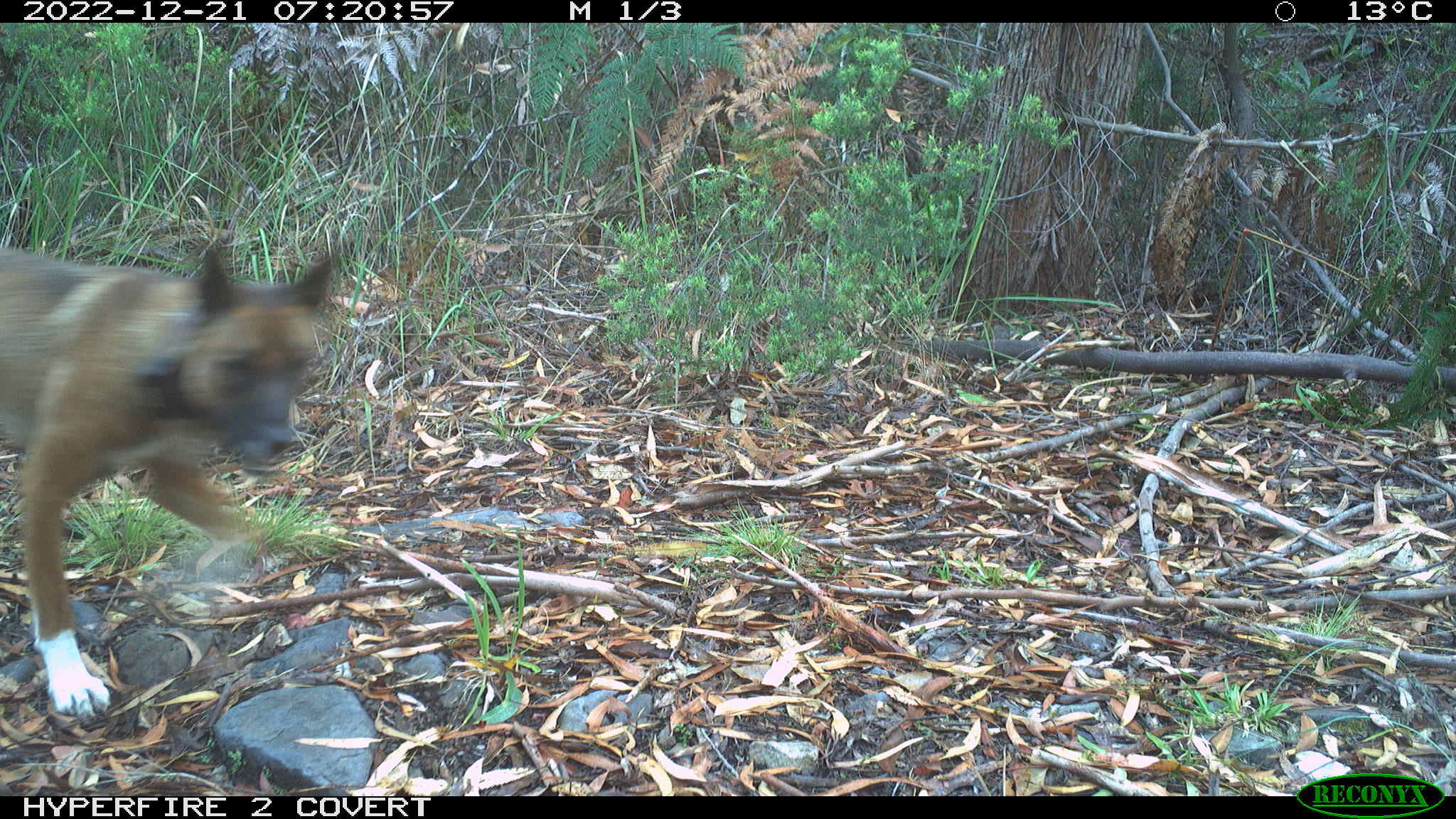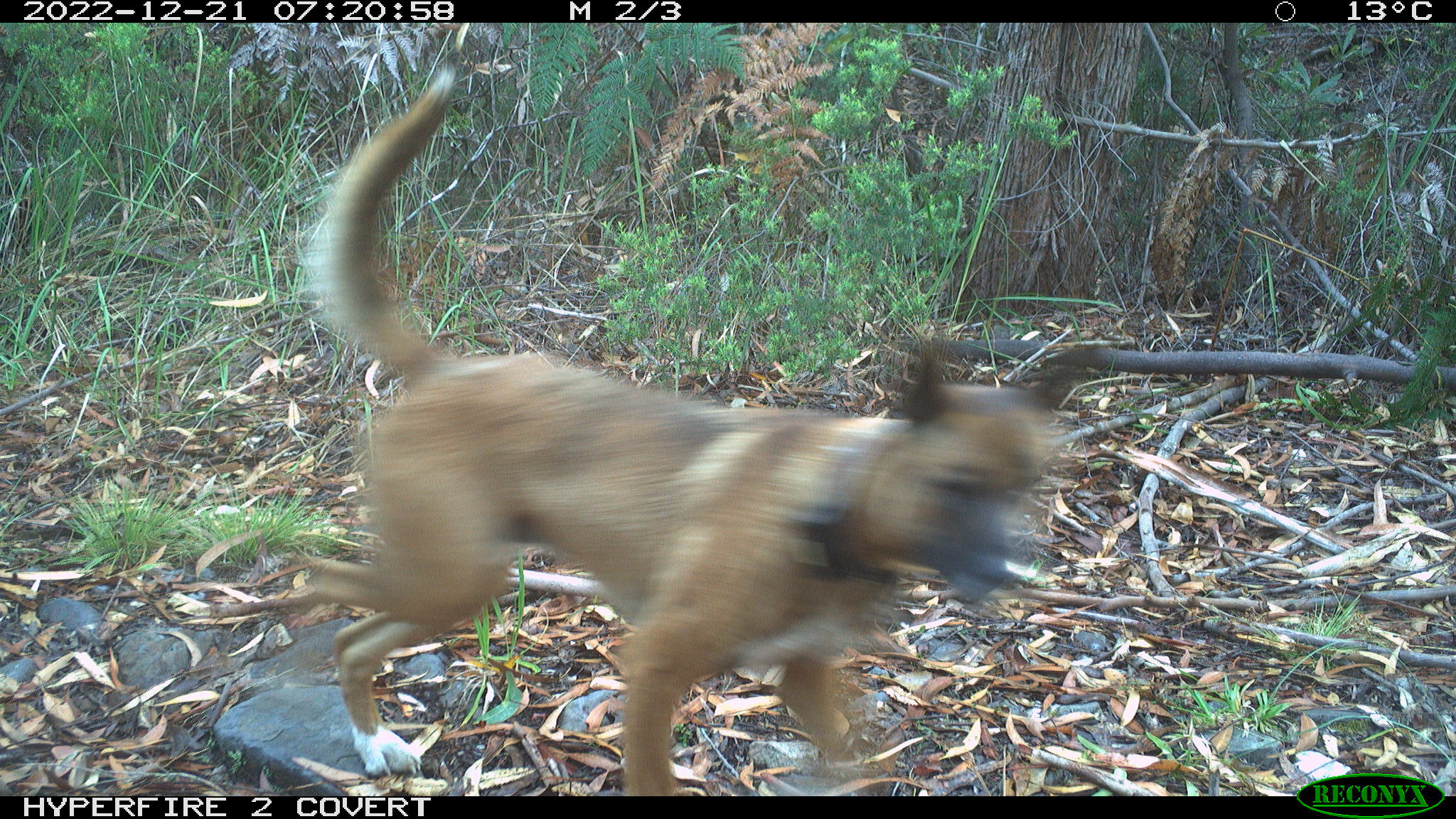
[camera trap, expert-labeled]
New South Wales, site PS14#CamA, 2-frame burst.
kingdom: Animalia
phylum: Chordata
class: Mammalia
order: Carnivora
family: Canidae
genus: Canis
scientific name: Canis familiaris dingo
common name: dingo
Dingo (Canis familiaris dingo).